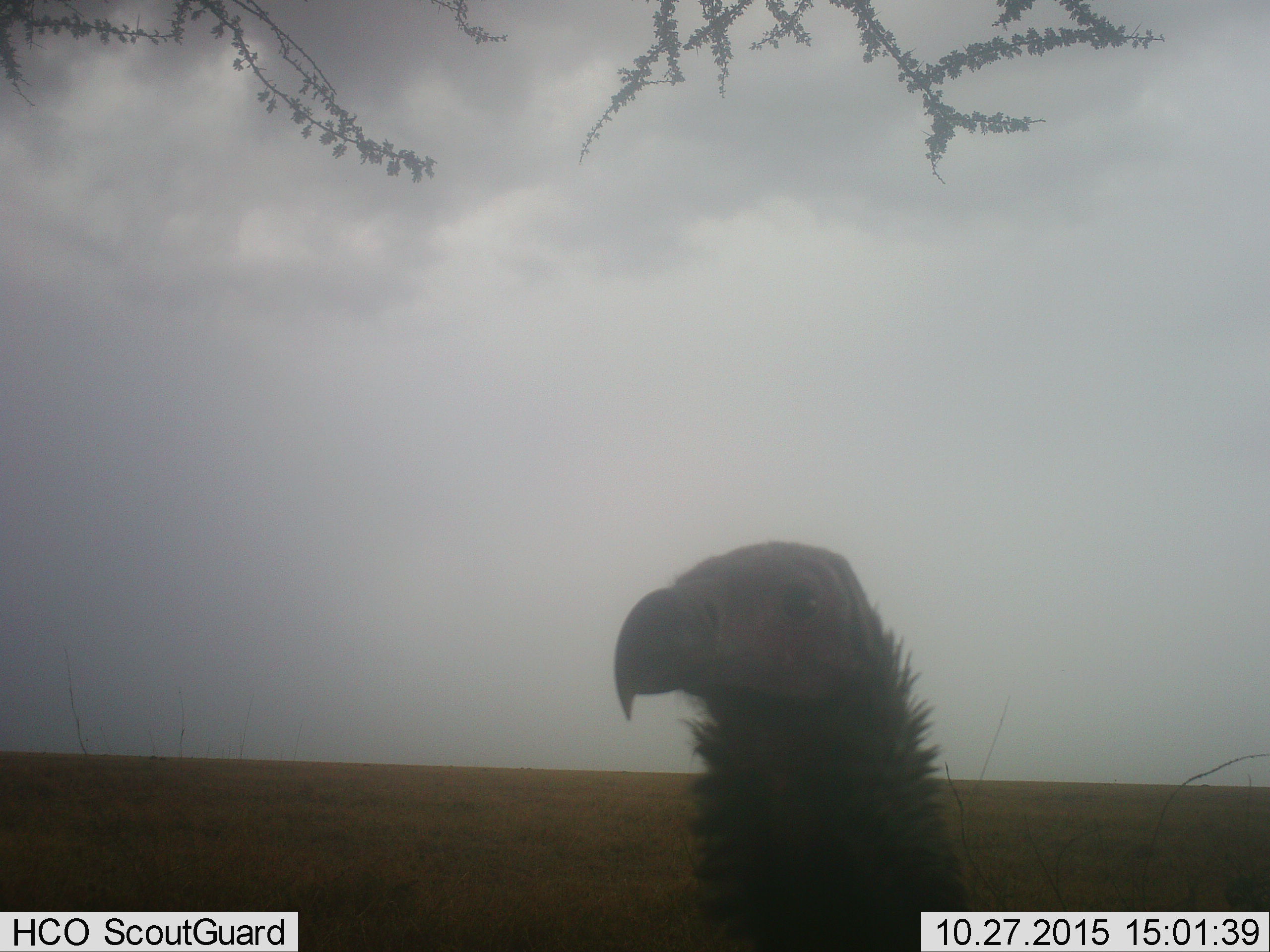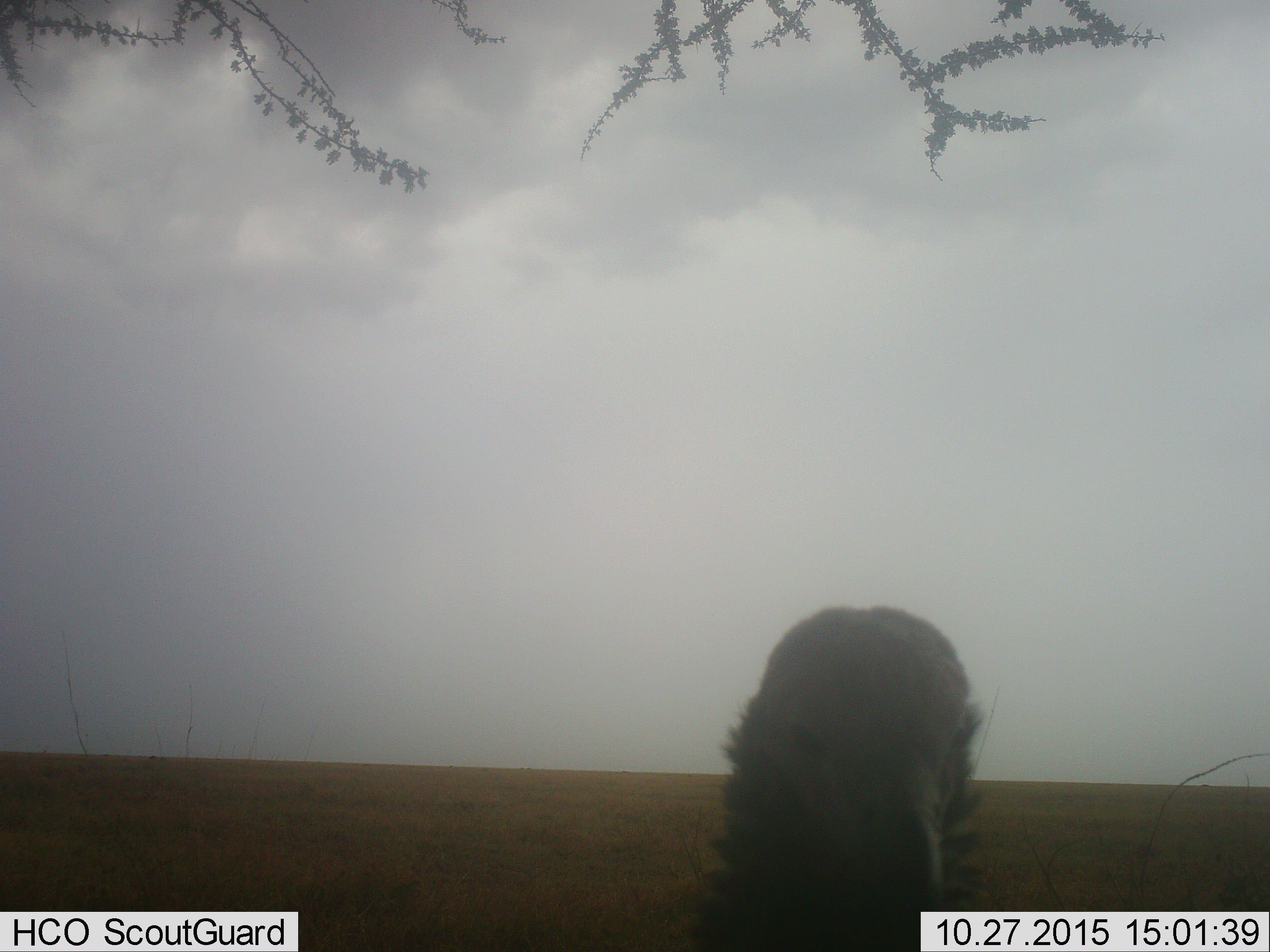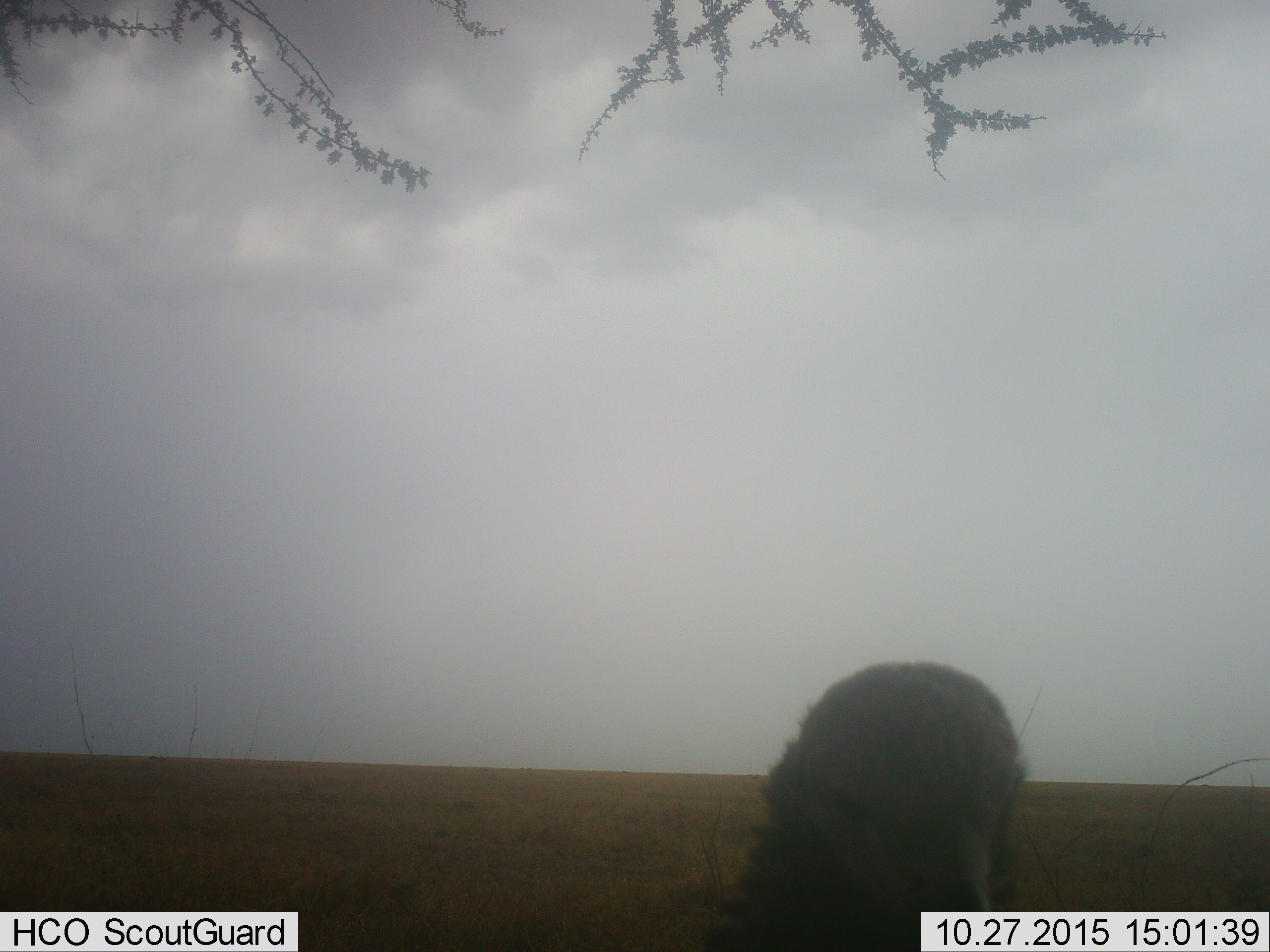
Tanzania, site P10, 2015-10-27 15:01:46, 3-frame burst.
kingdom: Animalia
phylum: Chordata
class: Aves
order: Accipitriformes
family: Accipitridae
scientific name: Accipitridae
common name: vulture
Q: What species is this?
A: Vulture (Accipitridae).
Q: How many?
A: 1.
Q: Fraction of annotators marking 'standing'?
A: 90%.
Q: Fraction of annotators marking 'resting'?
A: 0%.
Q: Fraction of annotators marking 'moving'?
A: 10%.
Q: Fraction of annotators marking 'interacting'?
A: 0%.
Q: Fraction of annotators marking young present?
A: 0%.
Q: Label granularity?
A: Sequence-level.